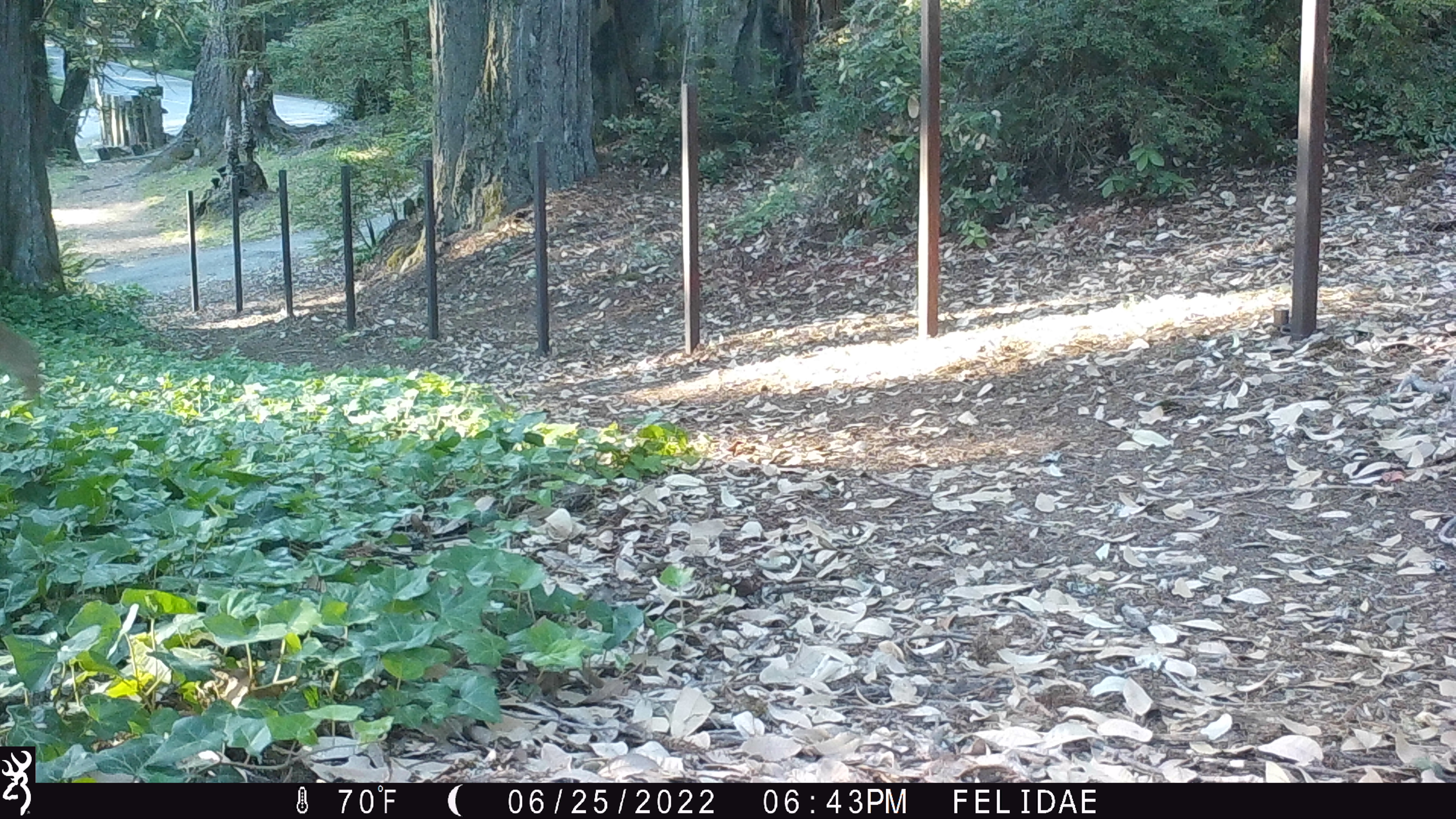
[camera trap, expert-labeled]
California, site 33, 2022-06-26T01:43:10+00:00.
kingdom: Animalia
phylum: Chordata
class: Mammalia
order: Artiodactyla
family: Cervidae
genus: Odocoileus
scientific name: Odocoileus hemionus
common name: mule deer